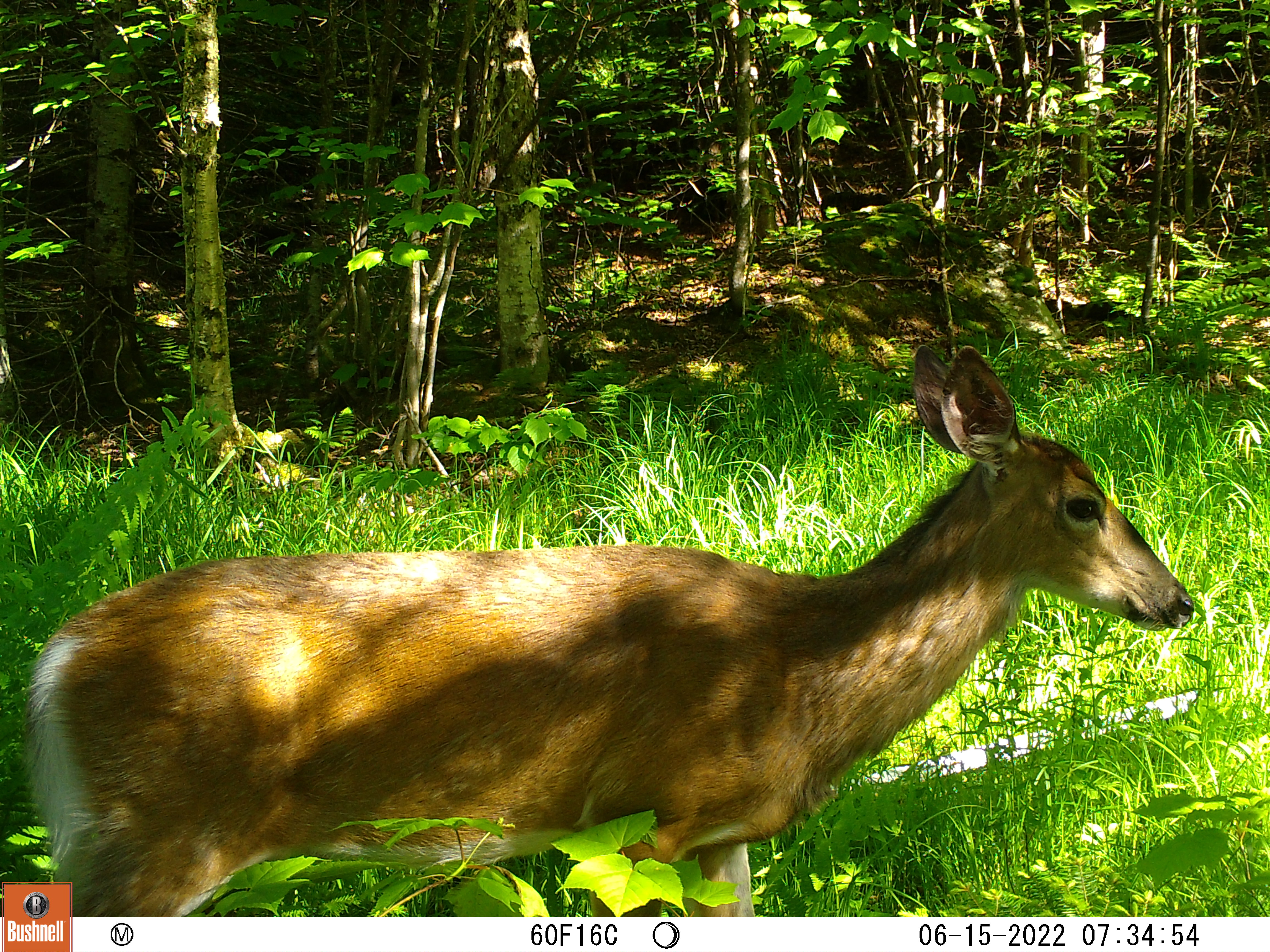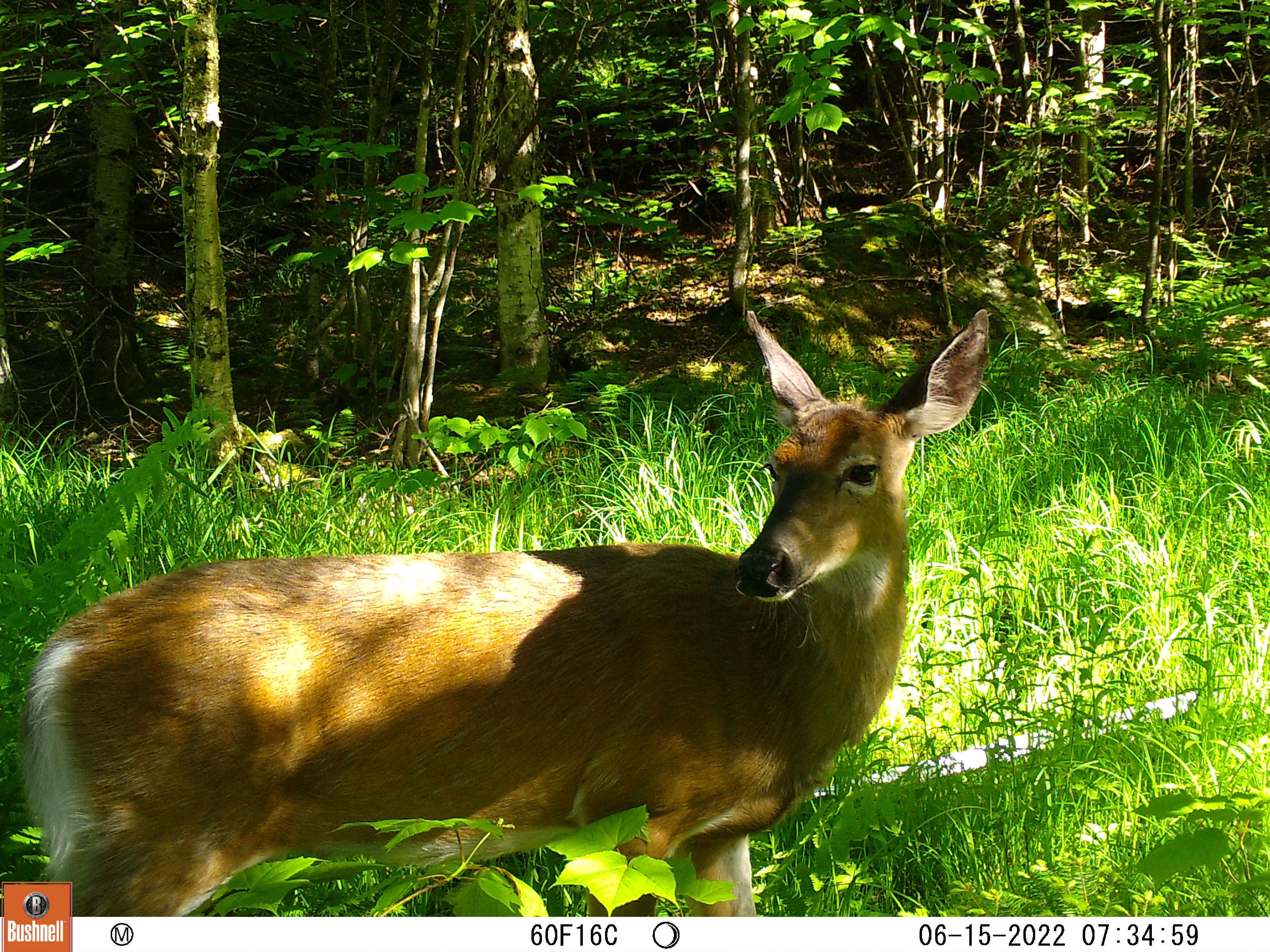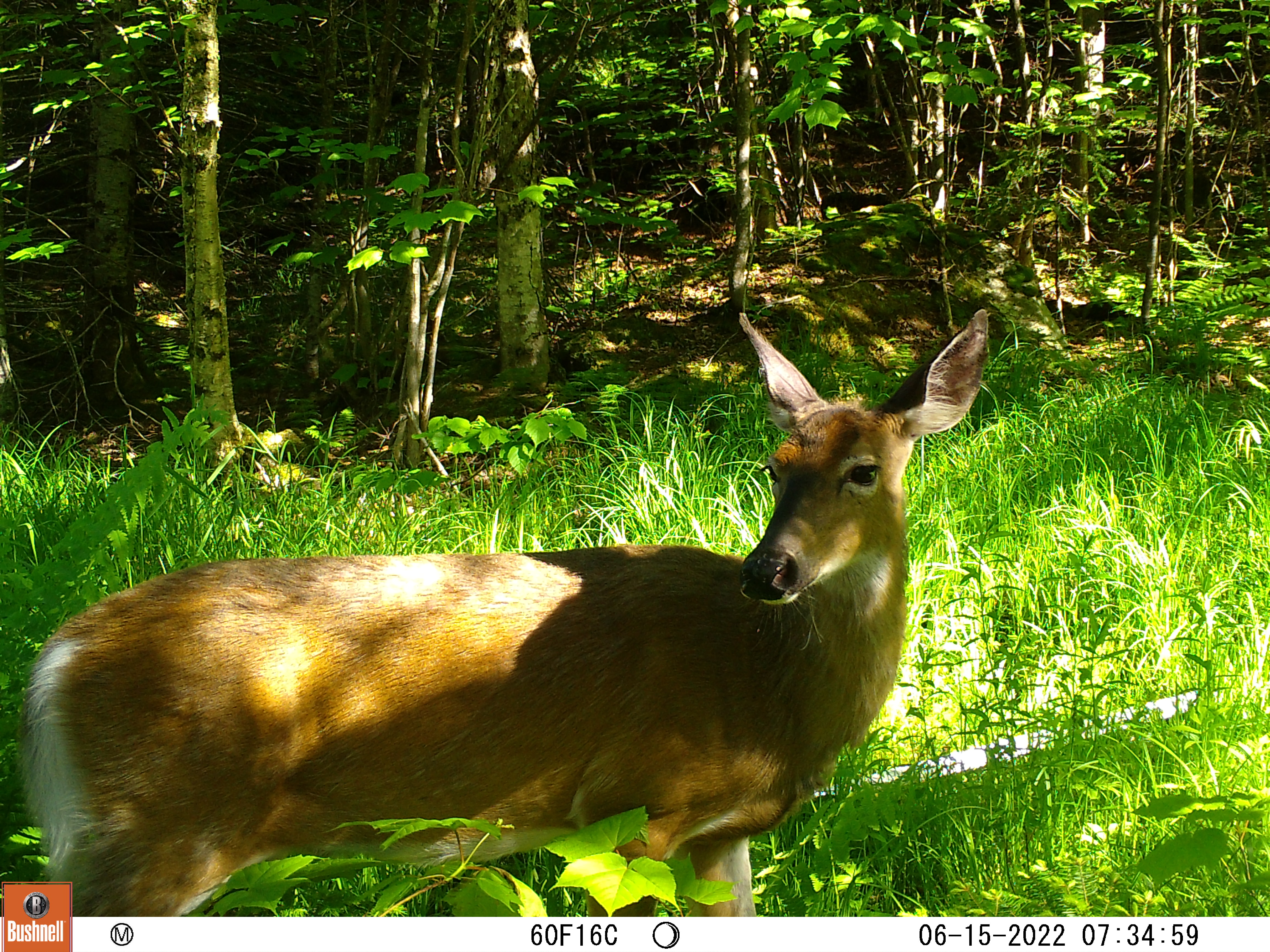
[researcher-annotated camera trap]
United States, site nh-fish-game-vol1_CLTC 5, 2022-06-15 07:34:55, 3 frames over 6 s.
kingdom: Animalia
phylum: Chordata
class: Mammalia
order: Artiodactyla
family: Cervidae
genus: Odocoileus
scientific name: Odocoileus virginianus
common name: white-tailed deer